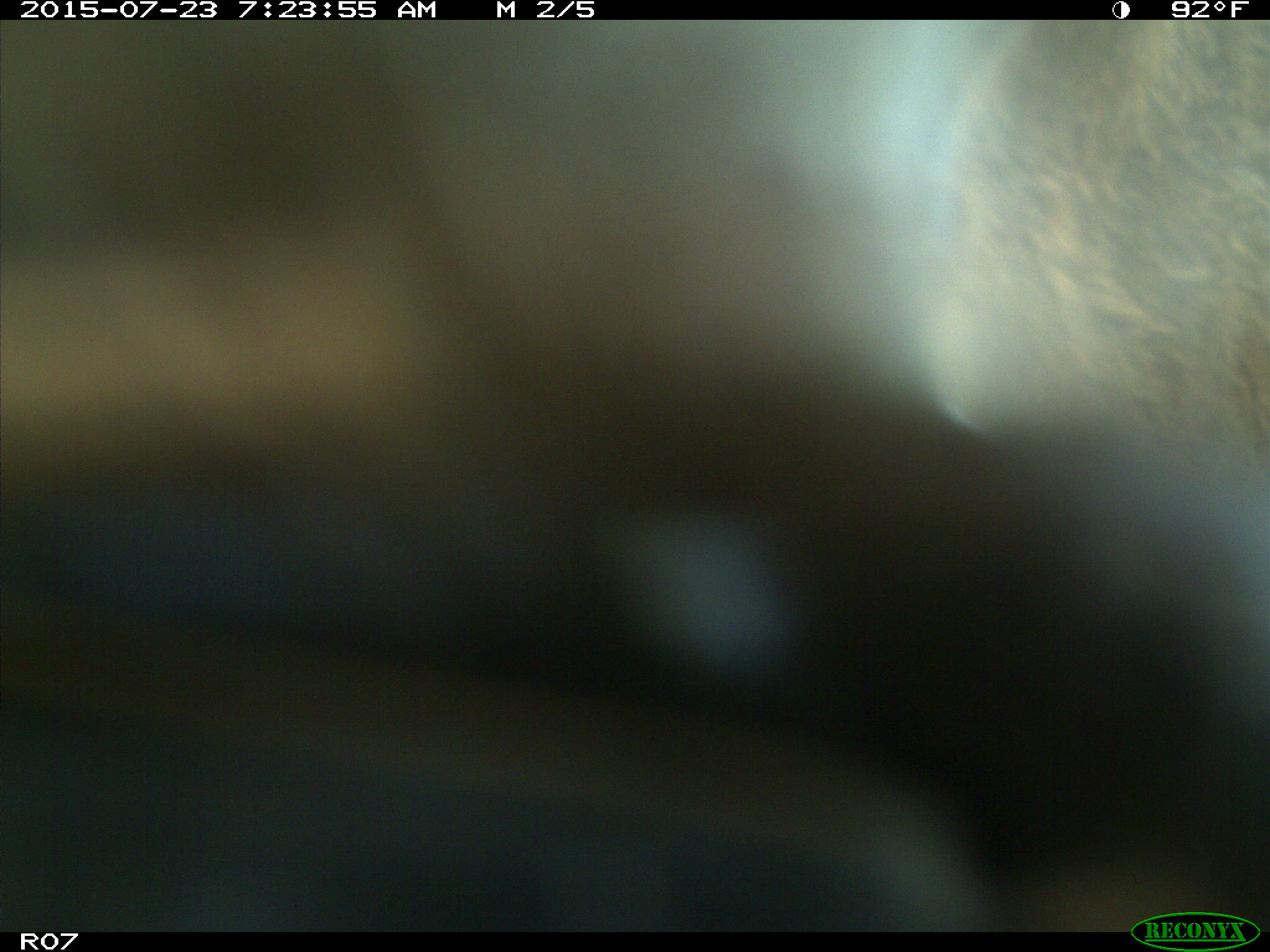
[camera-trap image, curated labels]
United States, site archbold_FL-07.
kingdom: Animalia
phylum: Chordata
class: Mammalia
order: Artiodactyla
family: Bovidae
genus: Bos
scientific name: Bos taurus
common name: domestic cow